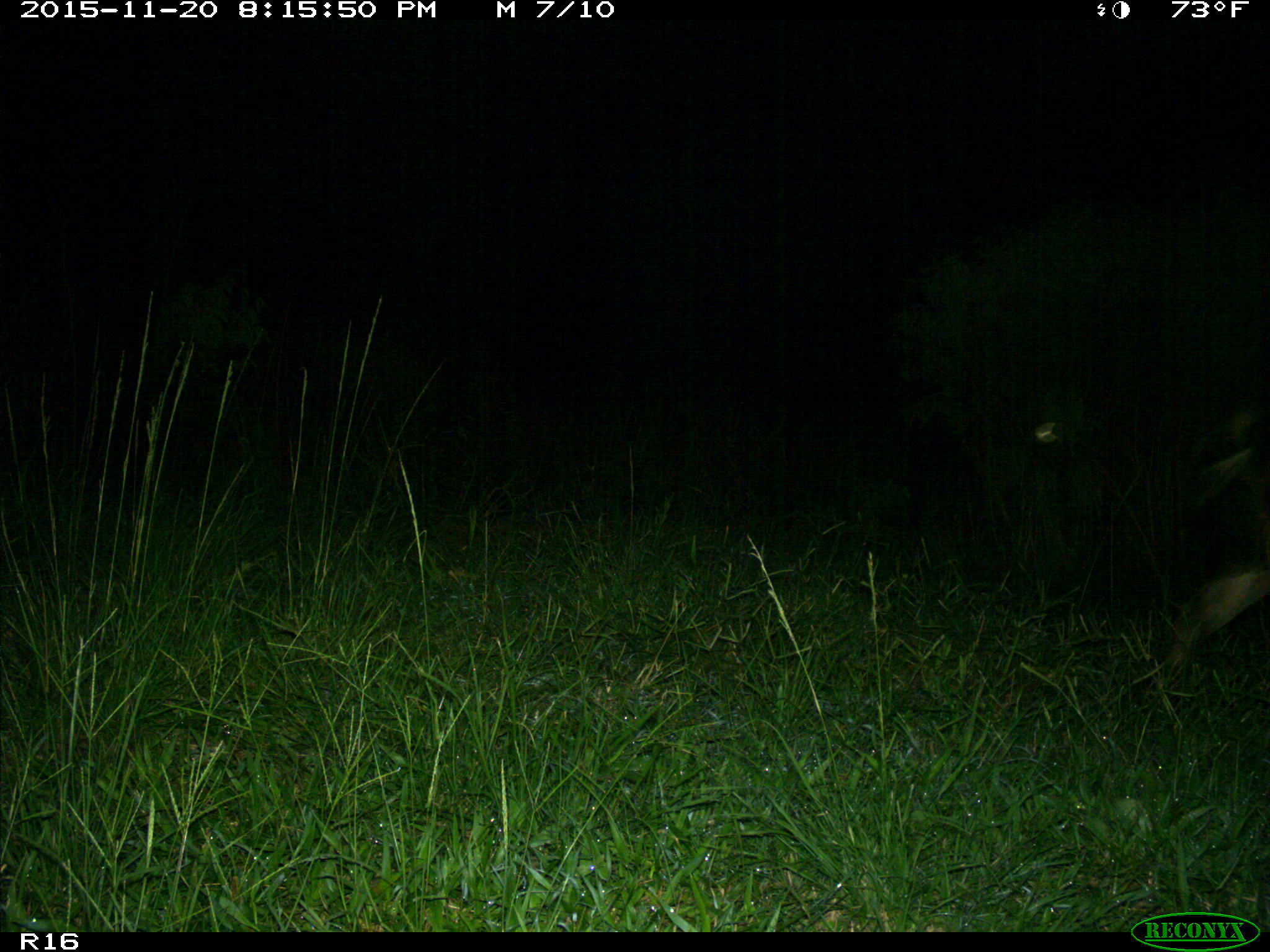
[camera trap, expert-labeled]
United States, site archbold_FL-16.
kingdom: Animalia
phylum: Chordata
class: Mammalia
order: Artiodactyla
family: Suidae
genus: Sus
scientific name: Sus scrofa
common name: wild boar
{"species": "Sus scrofa (wild boar)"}